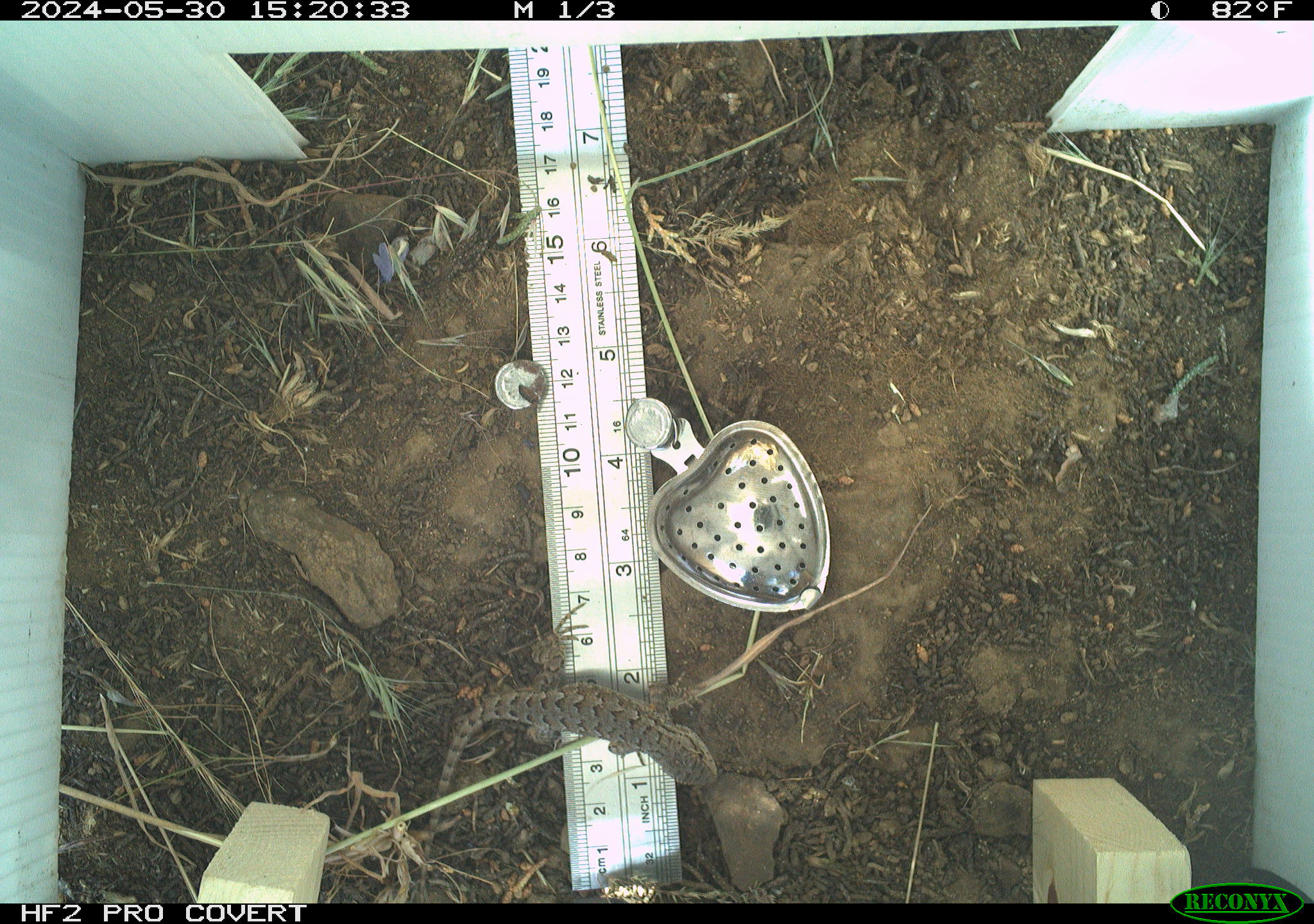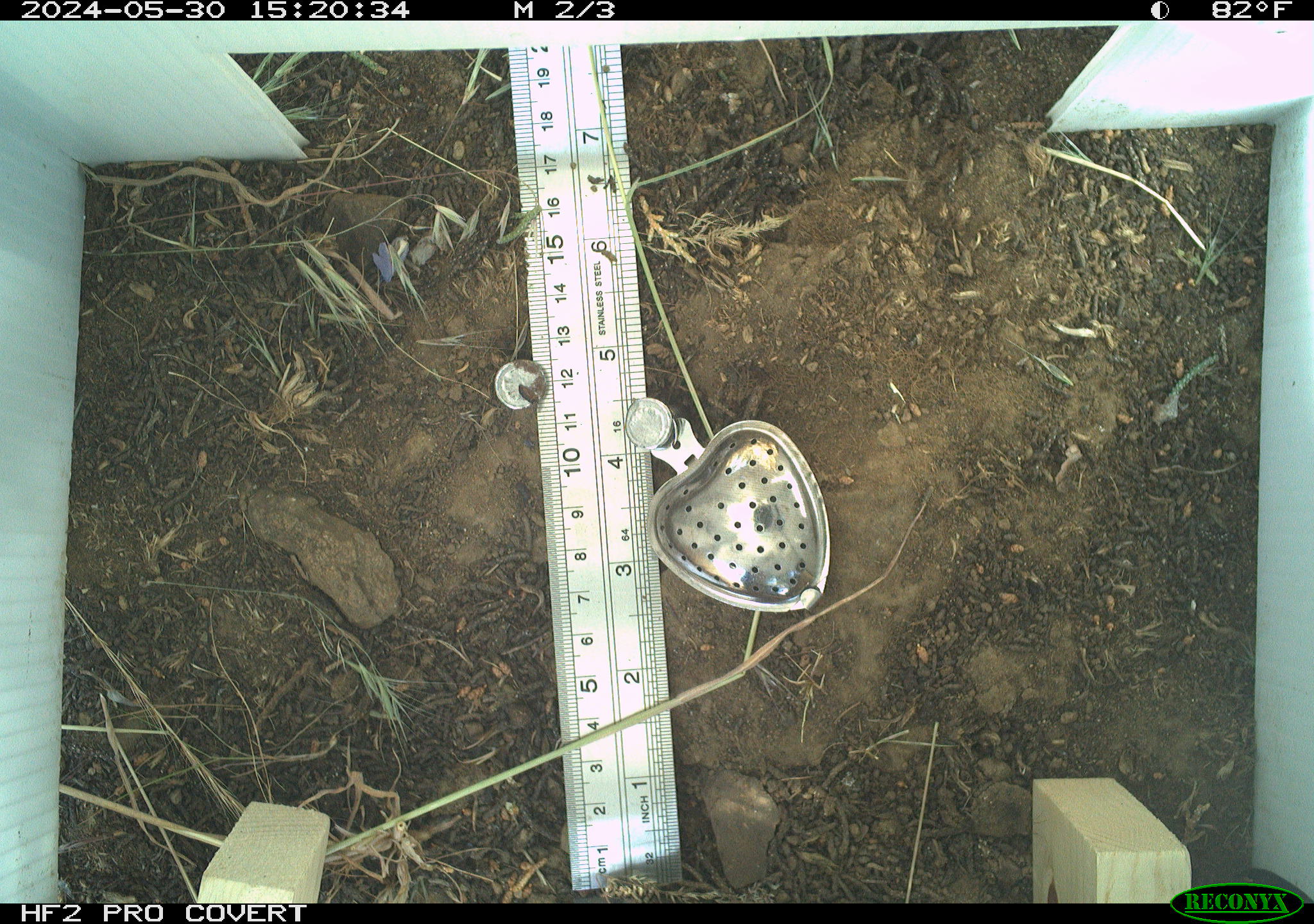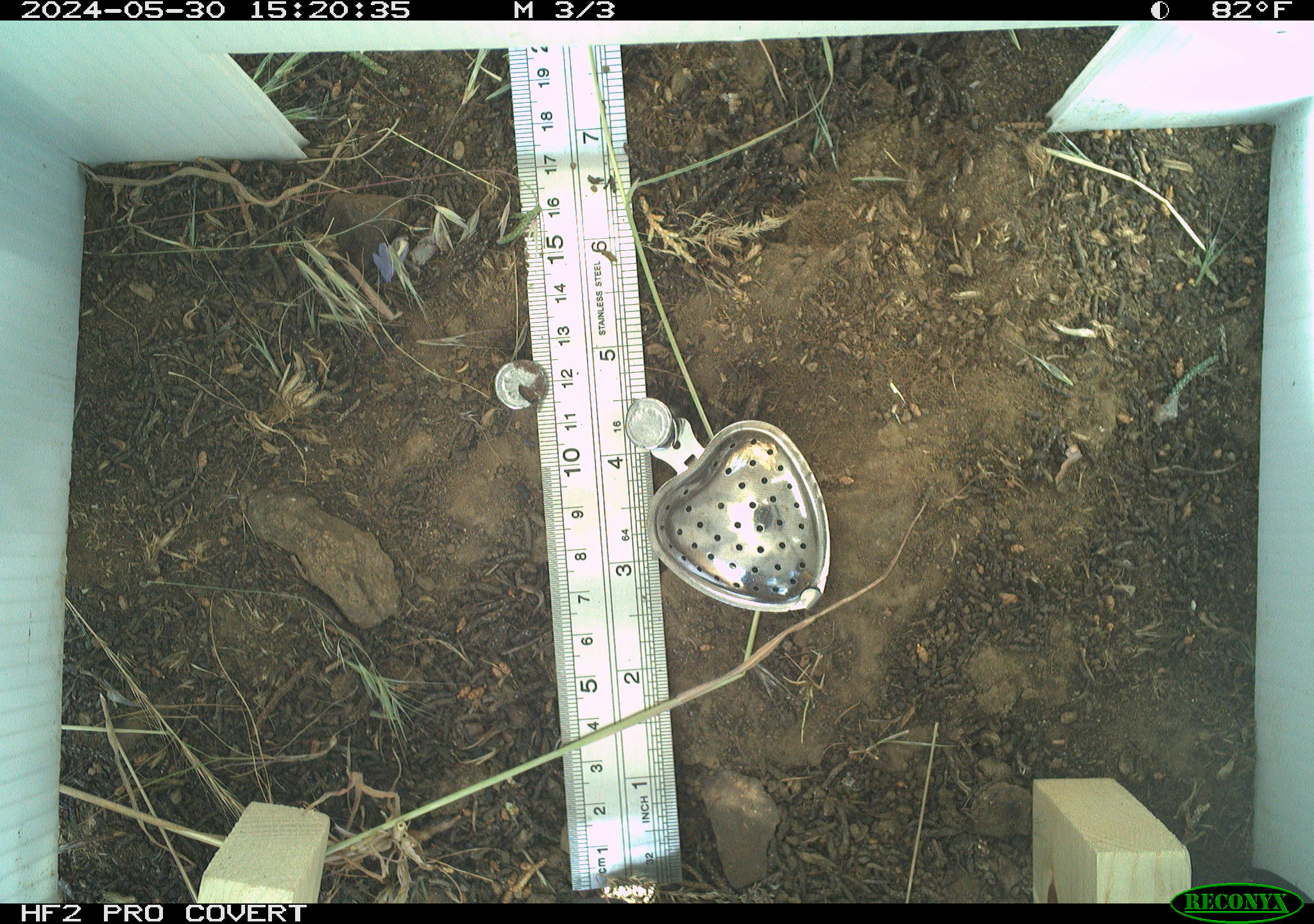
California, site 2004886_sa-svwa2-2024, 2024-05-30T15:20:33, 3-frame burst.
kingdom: Animalia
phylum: Chordata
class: Reptilia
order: Squamata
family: Phrynosomatidae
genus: Sceloporus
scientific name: Sceloporus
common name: spiny lizards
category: sceloporus species